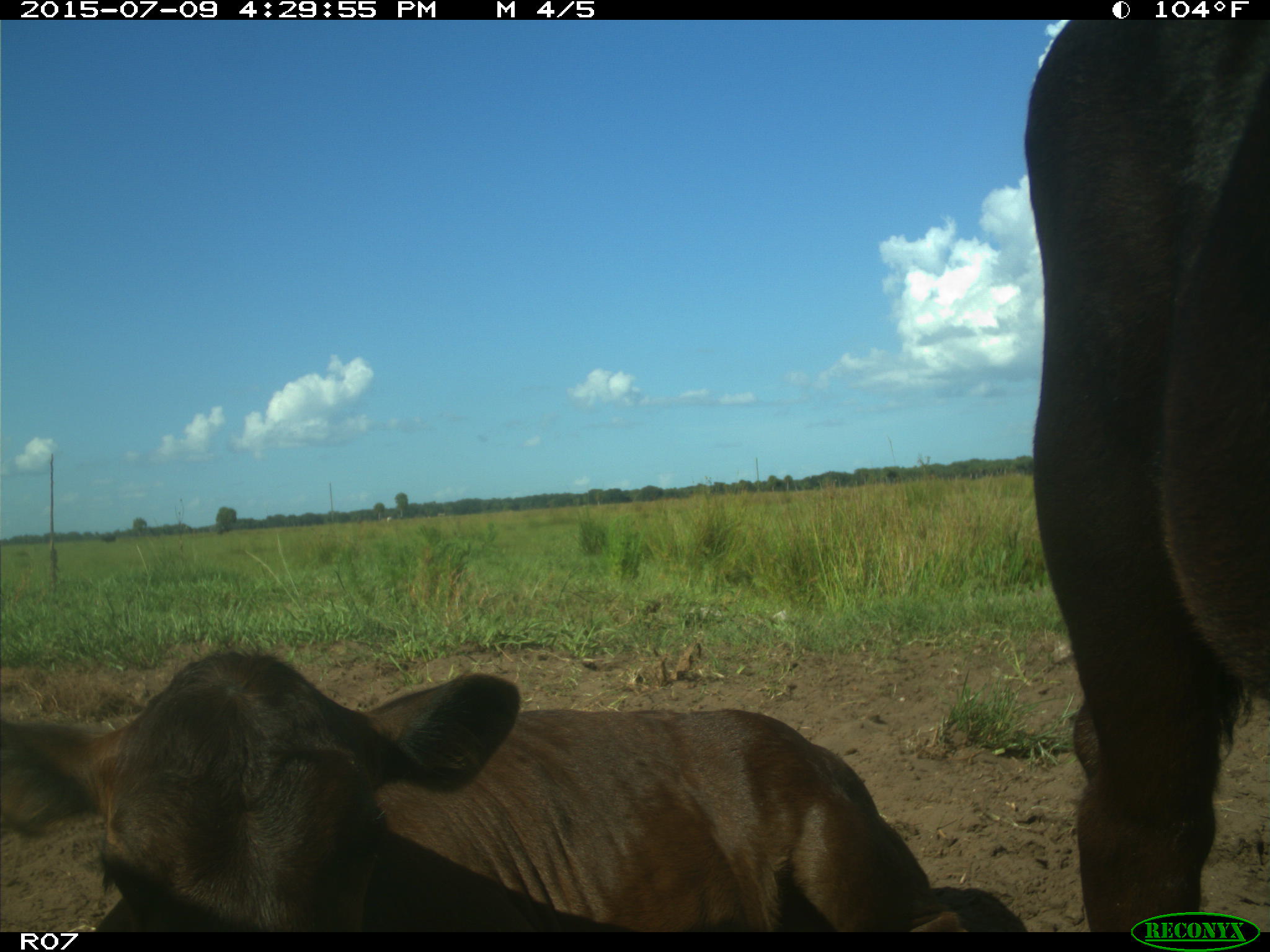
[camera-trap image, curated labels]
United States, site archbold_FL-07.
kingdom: Animalia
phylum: Chordata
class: Mammalia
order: Artiodactyla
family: Bovidae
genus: Bos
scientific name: Bos taurus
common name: domestic cow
Bos taurus (domestic cow).